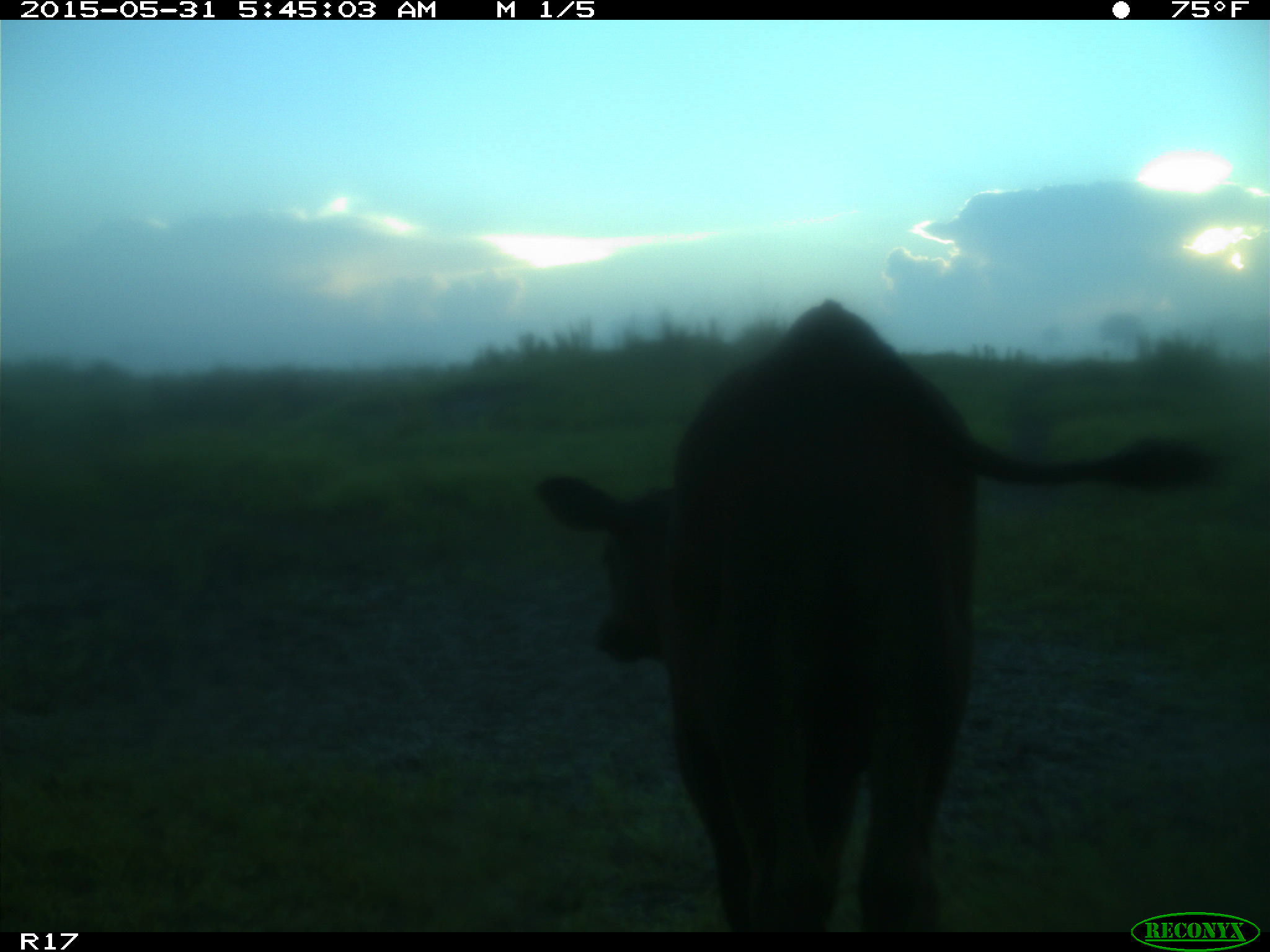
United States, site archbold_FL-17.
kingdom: Animalia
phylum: Chordata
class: Mammalia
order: Artiodactyla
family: Bovidae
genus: Bos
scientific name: Bos taurus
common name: domestic cow